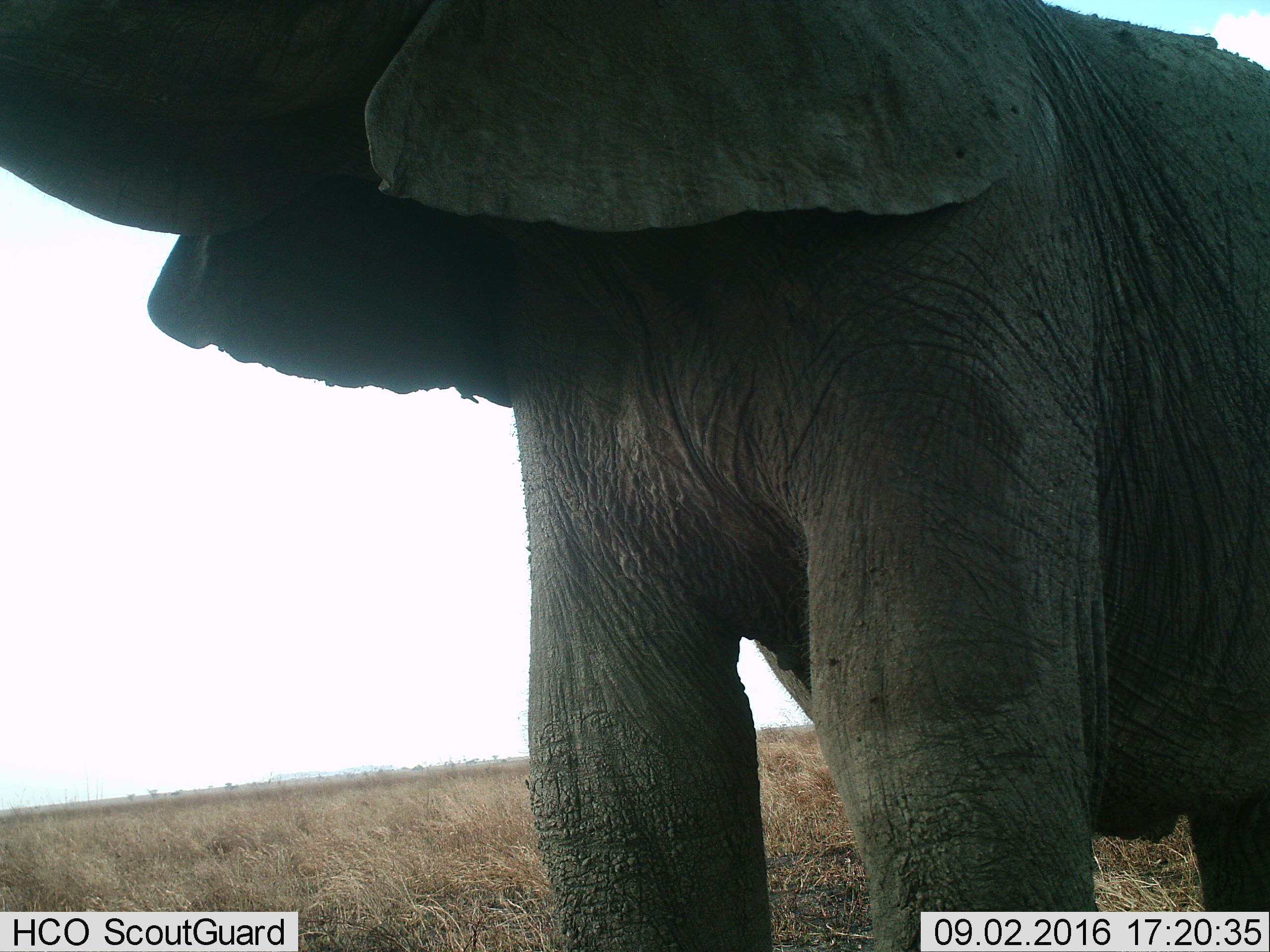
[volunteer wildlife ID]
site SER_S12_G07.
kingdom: Animalia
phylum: Chordata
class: Mammalia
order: Proboscidea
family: Elephantidae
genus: Loxodonta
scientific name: Loxodonta africana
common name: african bush elephant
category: elephant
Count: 1.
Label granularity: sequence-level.